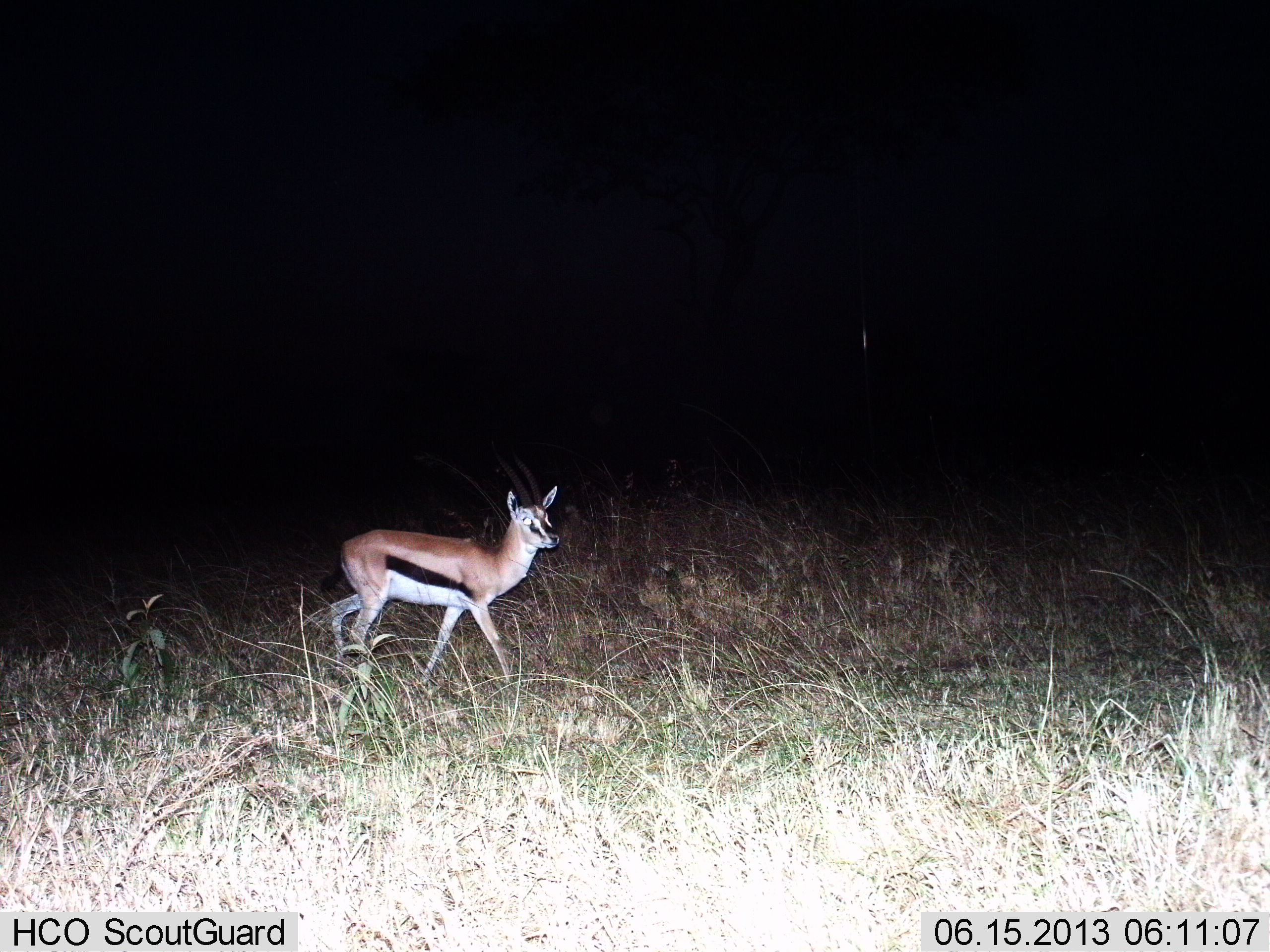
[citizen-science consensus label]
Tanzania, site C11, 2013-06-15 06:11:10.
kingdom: Animalia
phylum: Chordata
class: Mammalia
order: Artiodactyla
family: Bovidae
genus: Eudorcas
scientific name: Eudorcas thomsonii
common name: thomson's gazelle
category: gazellethomsons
Gazellethomsons (thomson's gazelle) (Eudorcas thomsonii), count 1. Behavior (volunteer vote fractions): standing 20%, resting 0%, moving 80%, interacting 0%. Young present (vote fraction): 10%. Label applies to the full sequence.